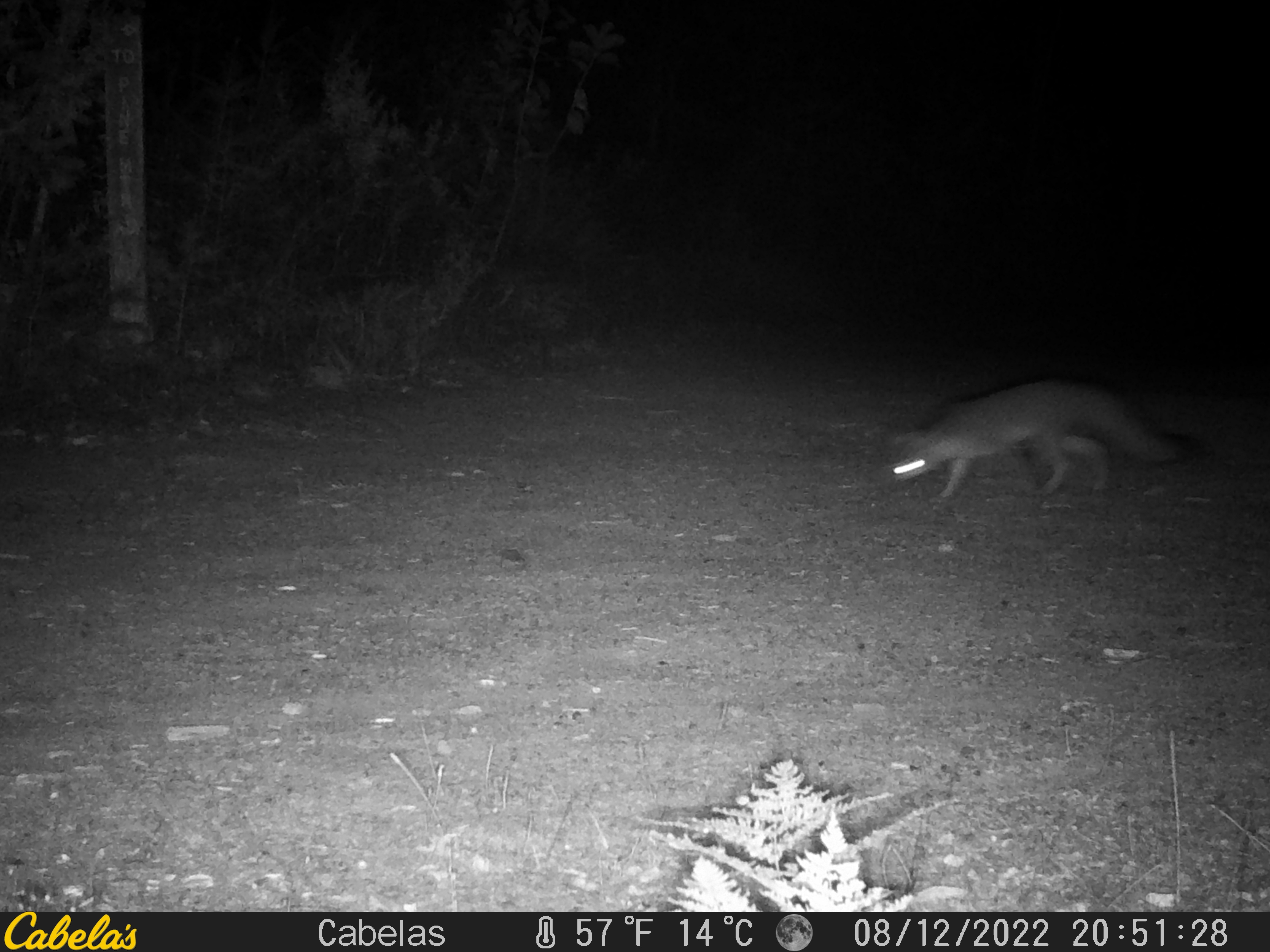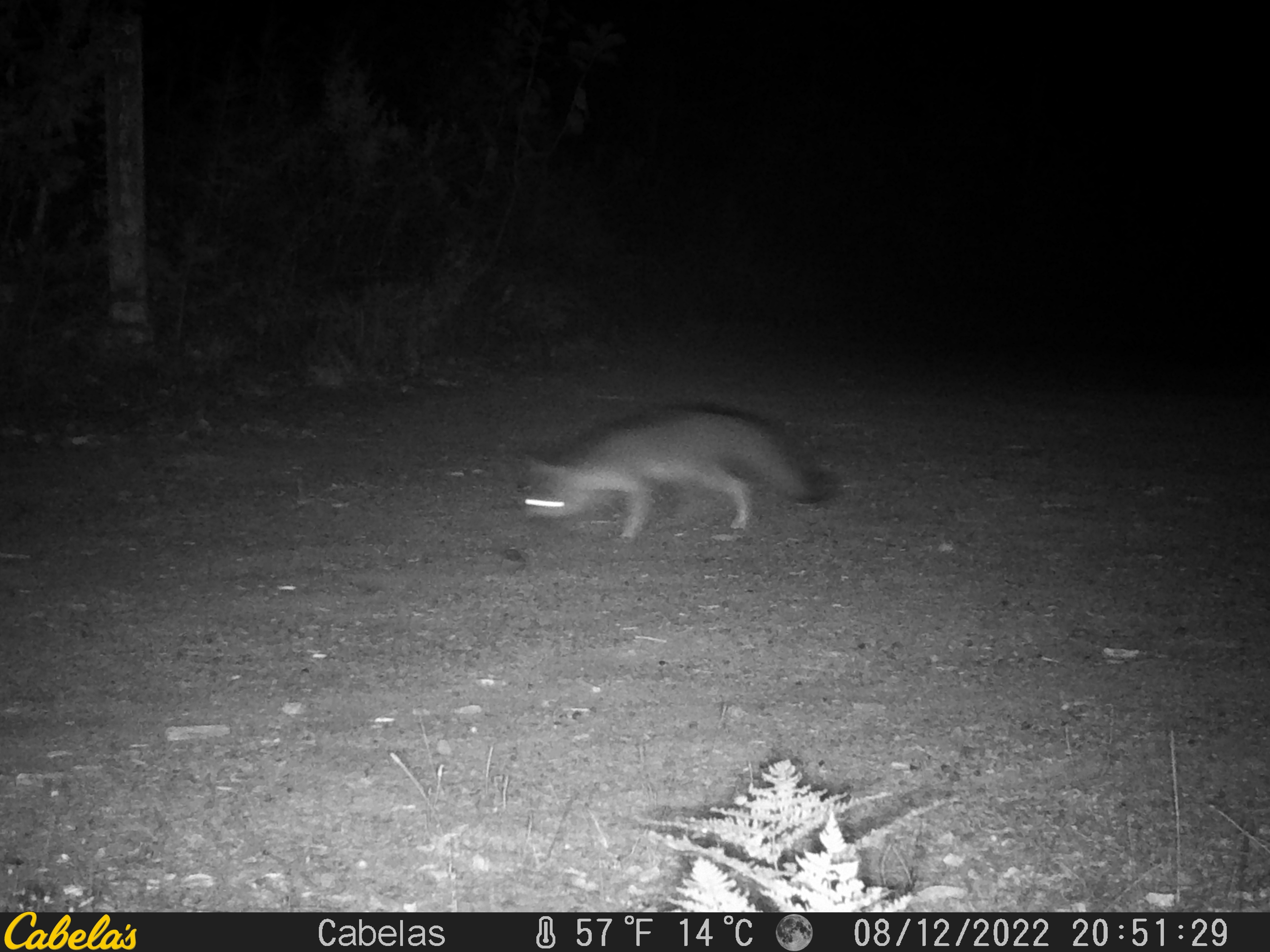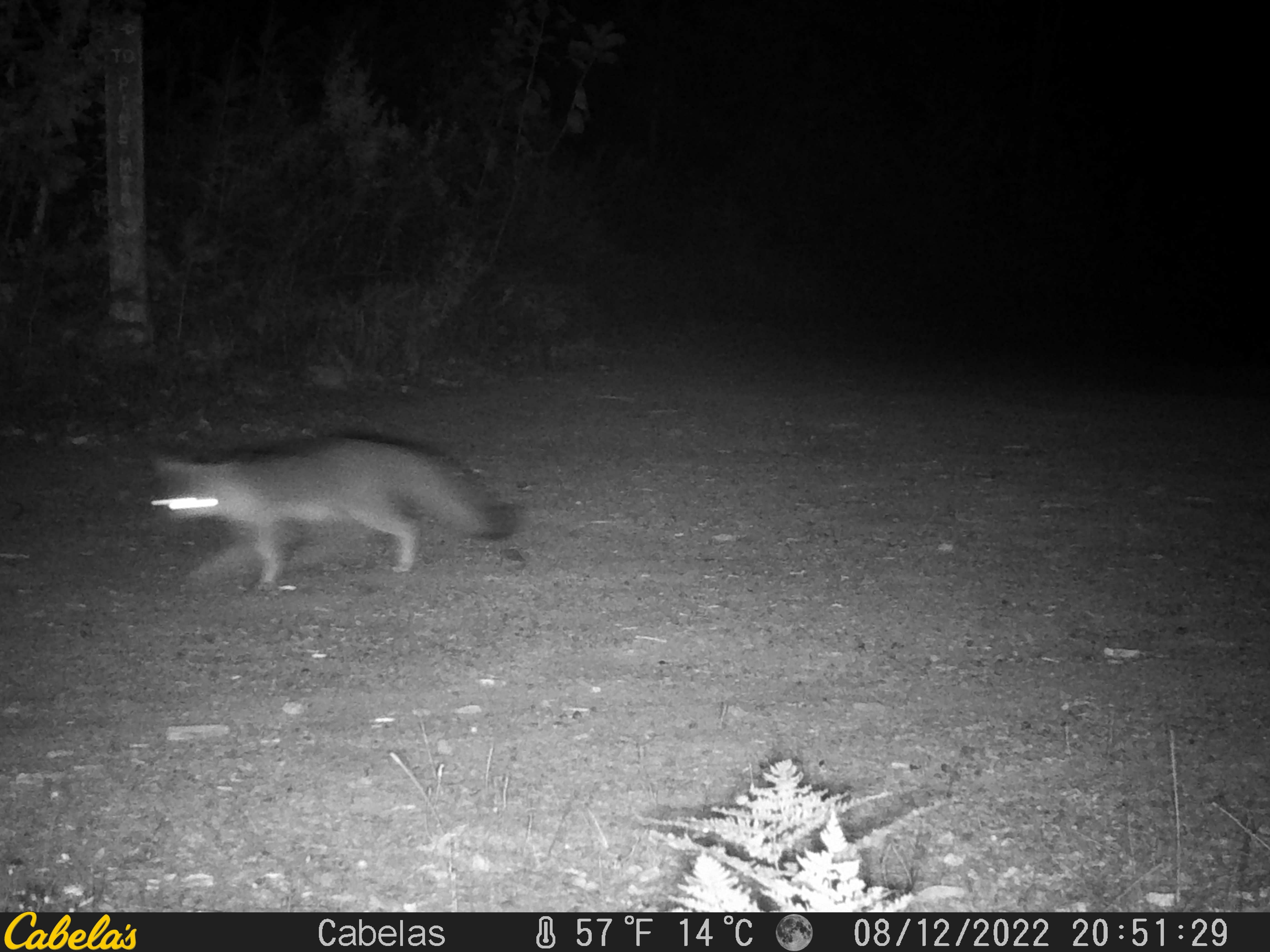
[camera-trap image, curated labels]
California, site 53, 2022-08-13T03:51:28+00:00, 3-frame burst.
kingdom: Animalia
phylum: Chordata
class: Mammalia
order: Carnivora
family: Canidae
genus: Urocyon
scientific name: Urocyon cinereoargenteus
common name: gray fox